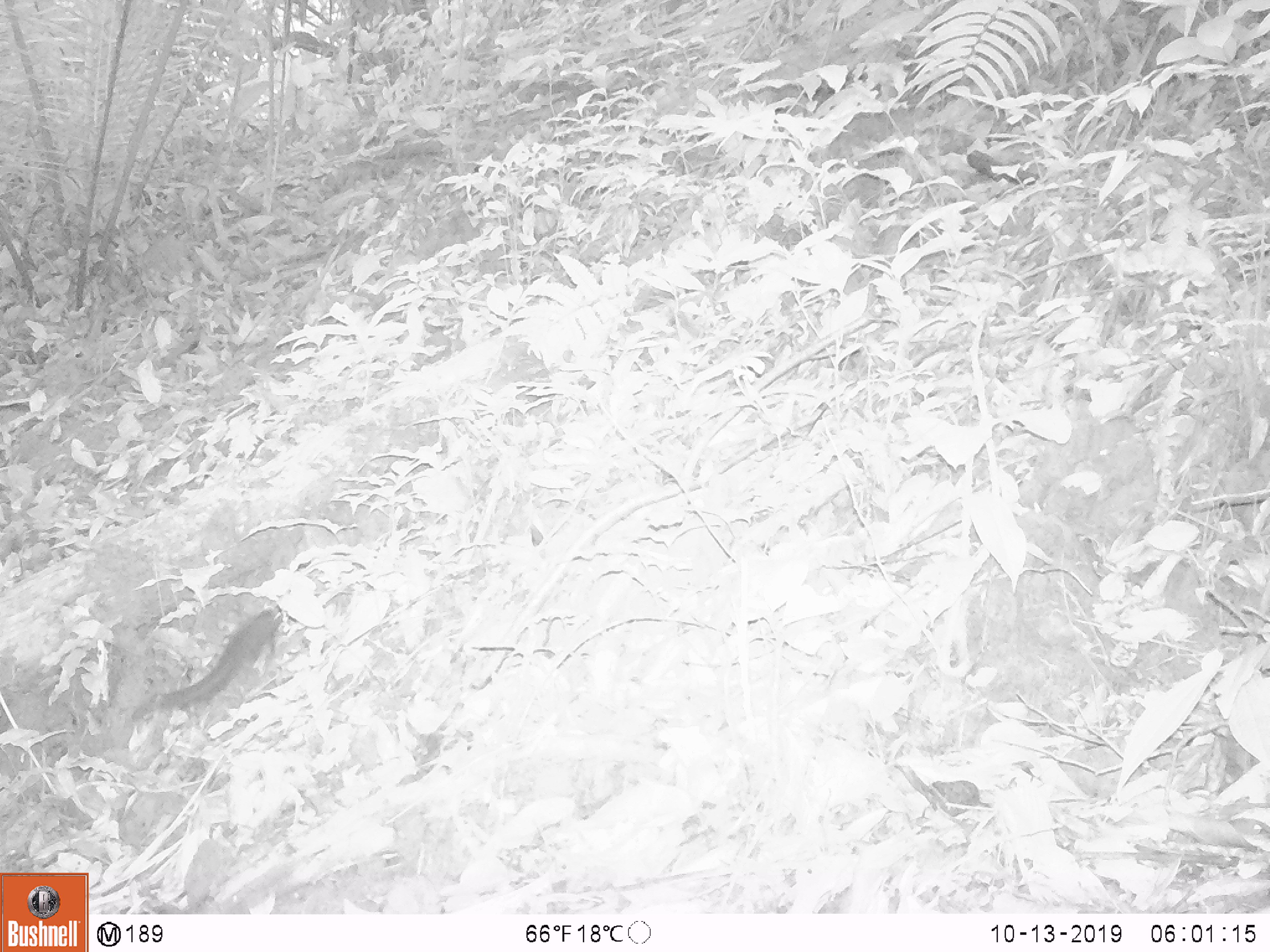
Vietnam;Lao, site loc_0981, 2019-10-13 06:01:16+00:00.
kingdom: Animalia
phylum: Chordata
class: Mammalia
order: Rodentia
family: Sciuridae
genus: Dremomys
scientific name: Dremomys rufigenis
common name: red-cheeked squirrel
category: red cheeked squirrel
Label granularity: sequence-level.